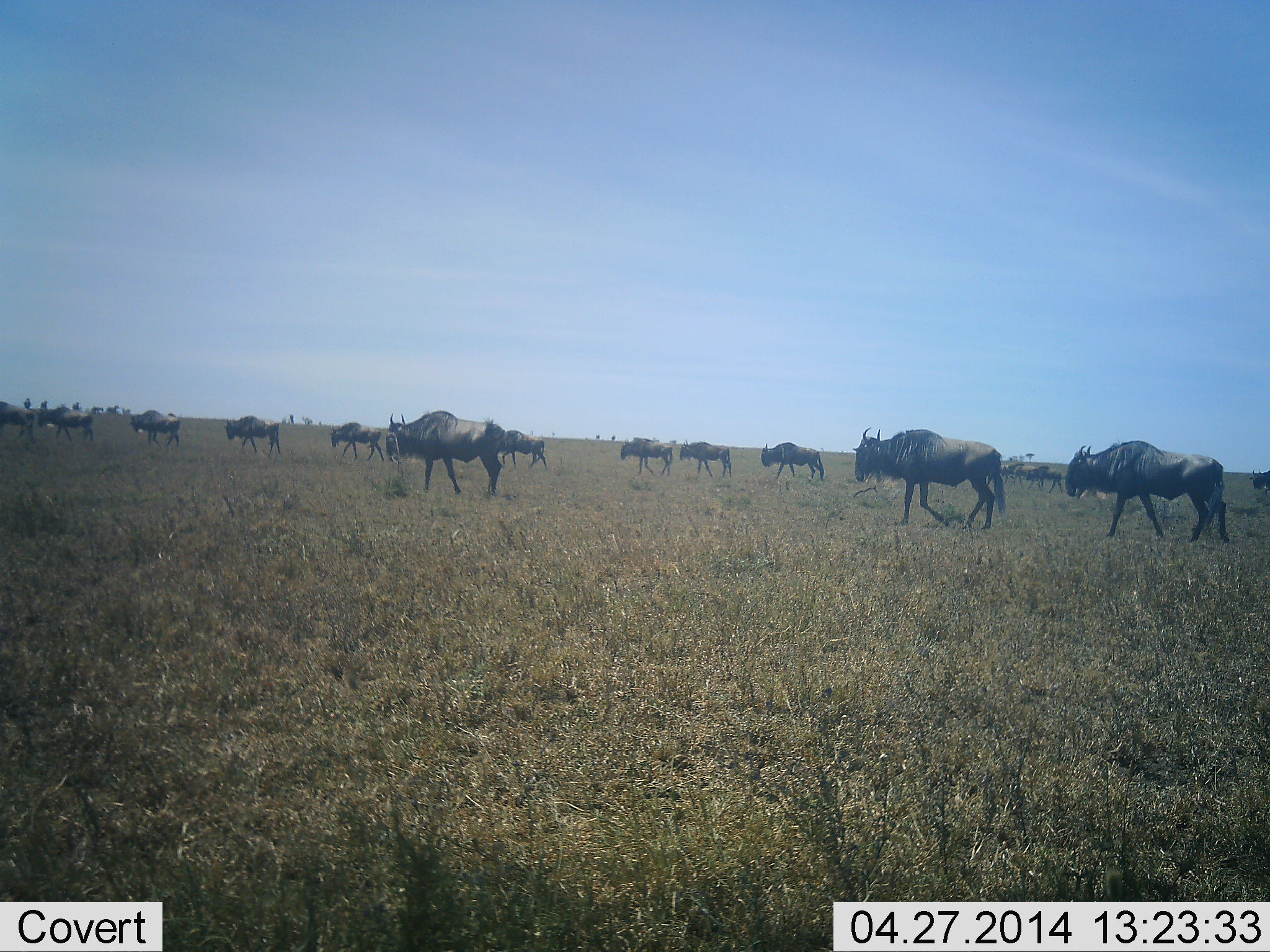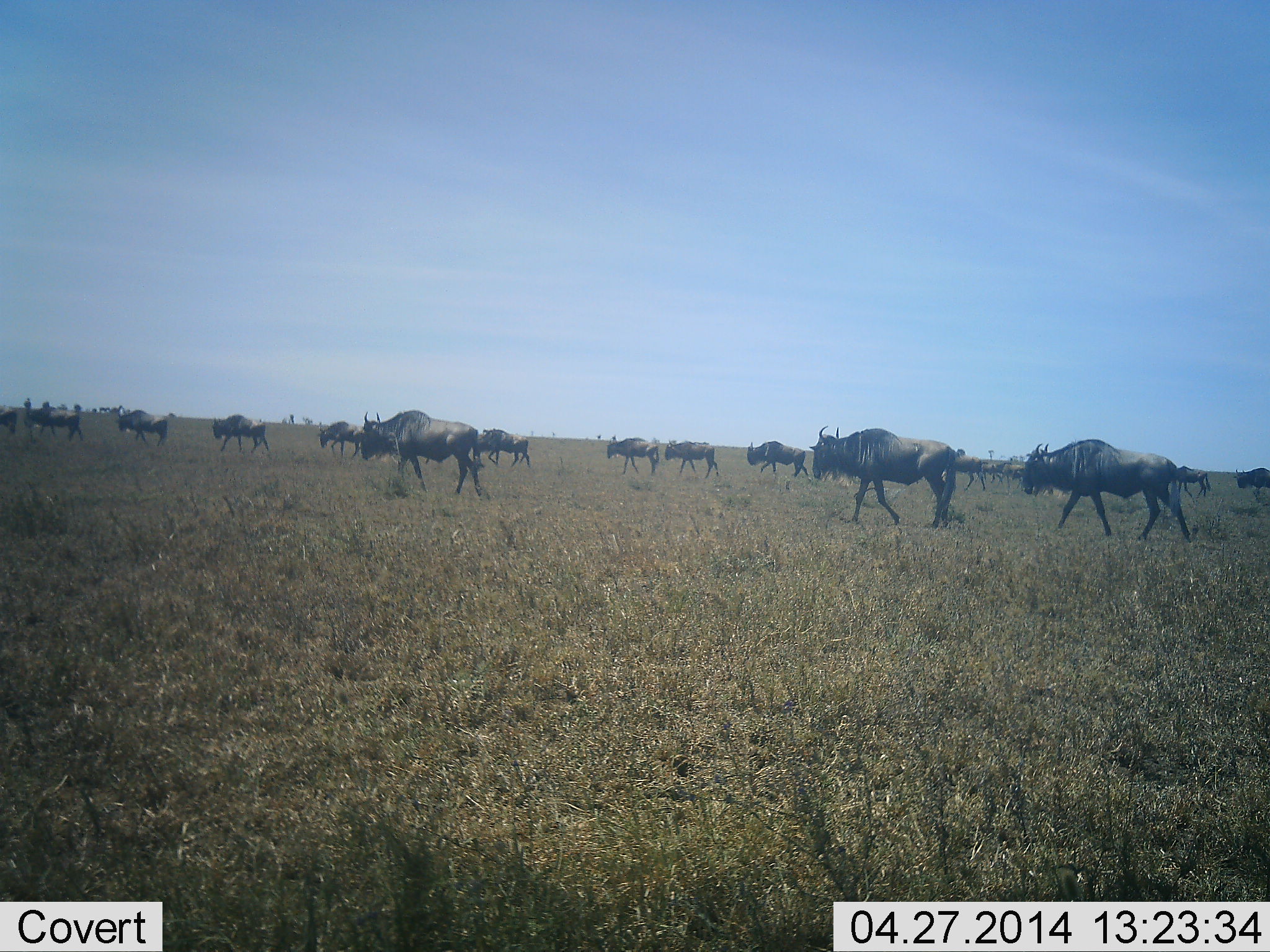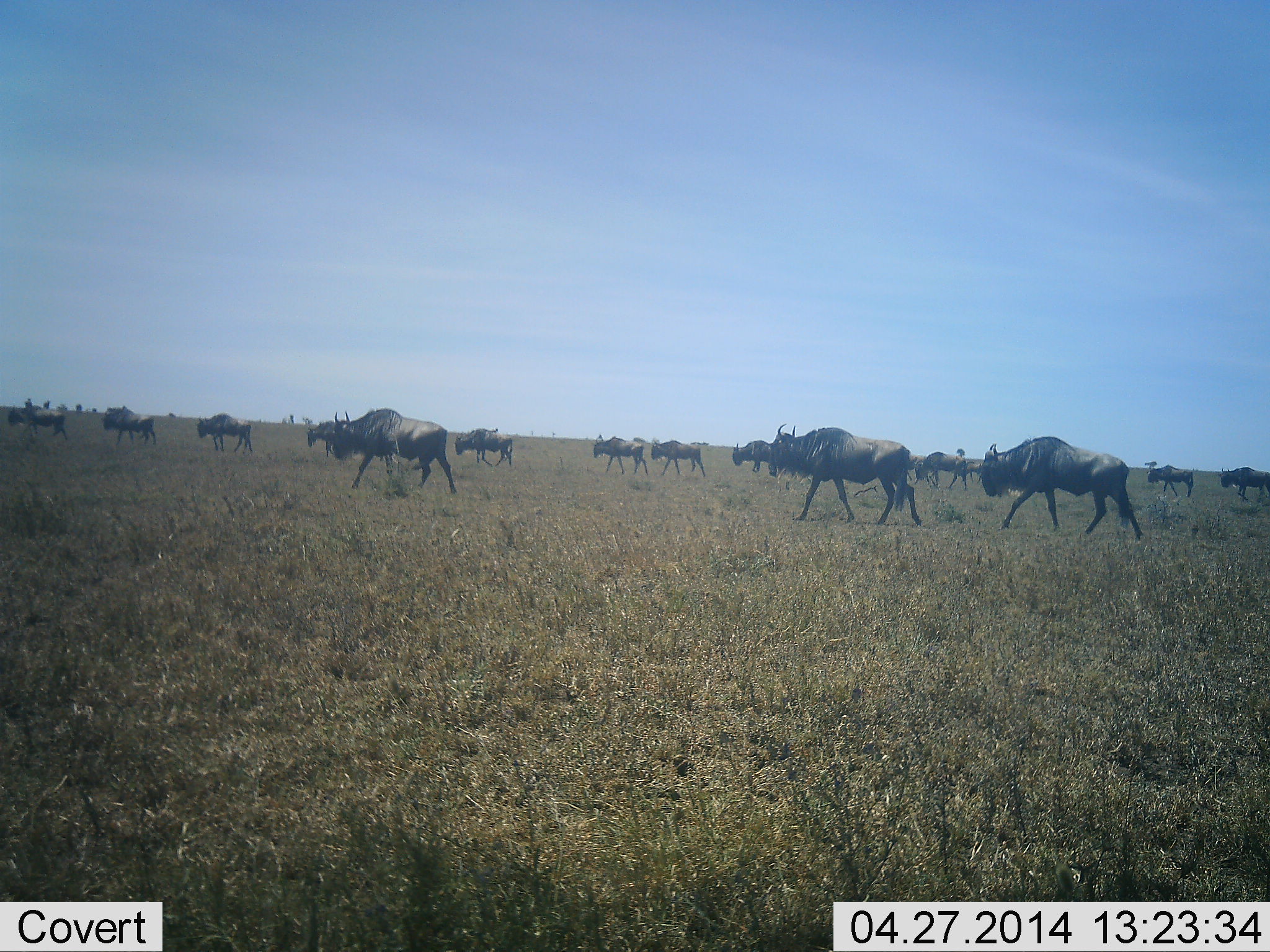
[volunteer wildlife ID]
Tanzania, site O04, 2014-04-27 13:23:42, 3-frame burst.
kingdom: Animalia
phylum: Chordata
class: Mammalia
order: Artiodactyla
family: Bovidae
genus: Connochaetes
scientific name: Connochaetes taurinus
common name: blue wildebeest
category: wildebeest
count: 11-50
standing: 0%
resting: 0%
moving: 100%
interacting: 0%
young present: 0%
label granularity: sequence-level